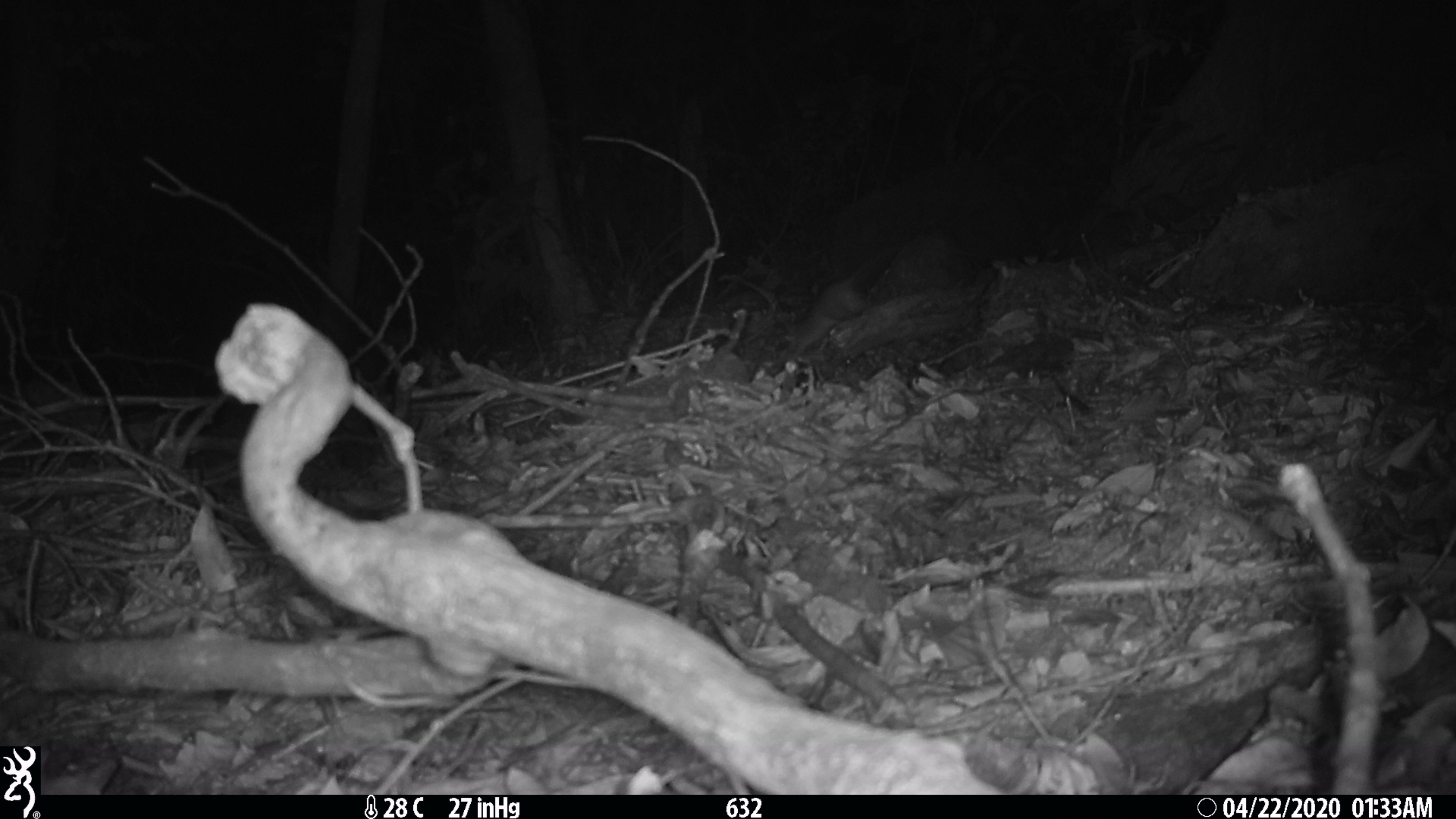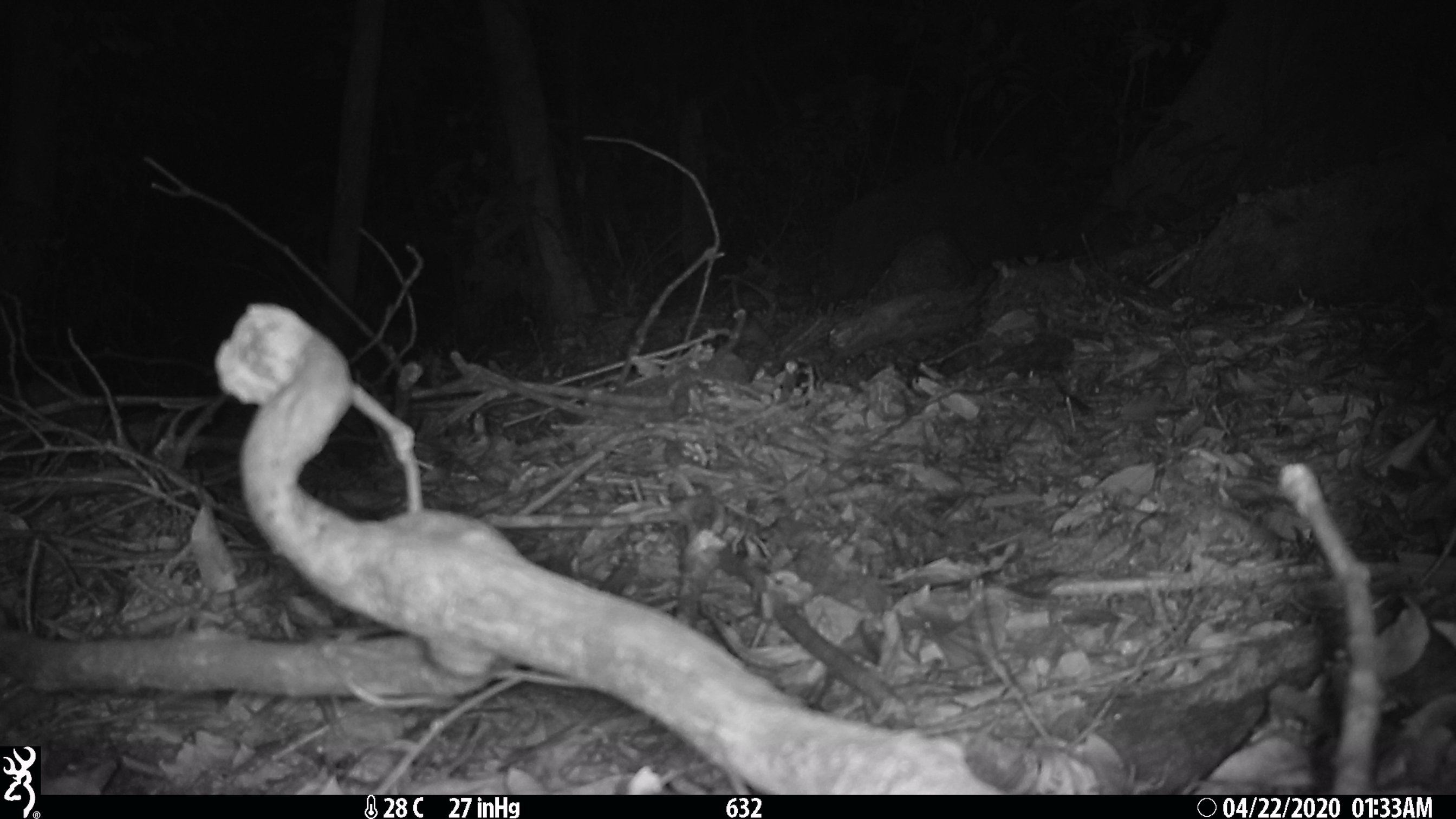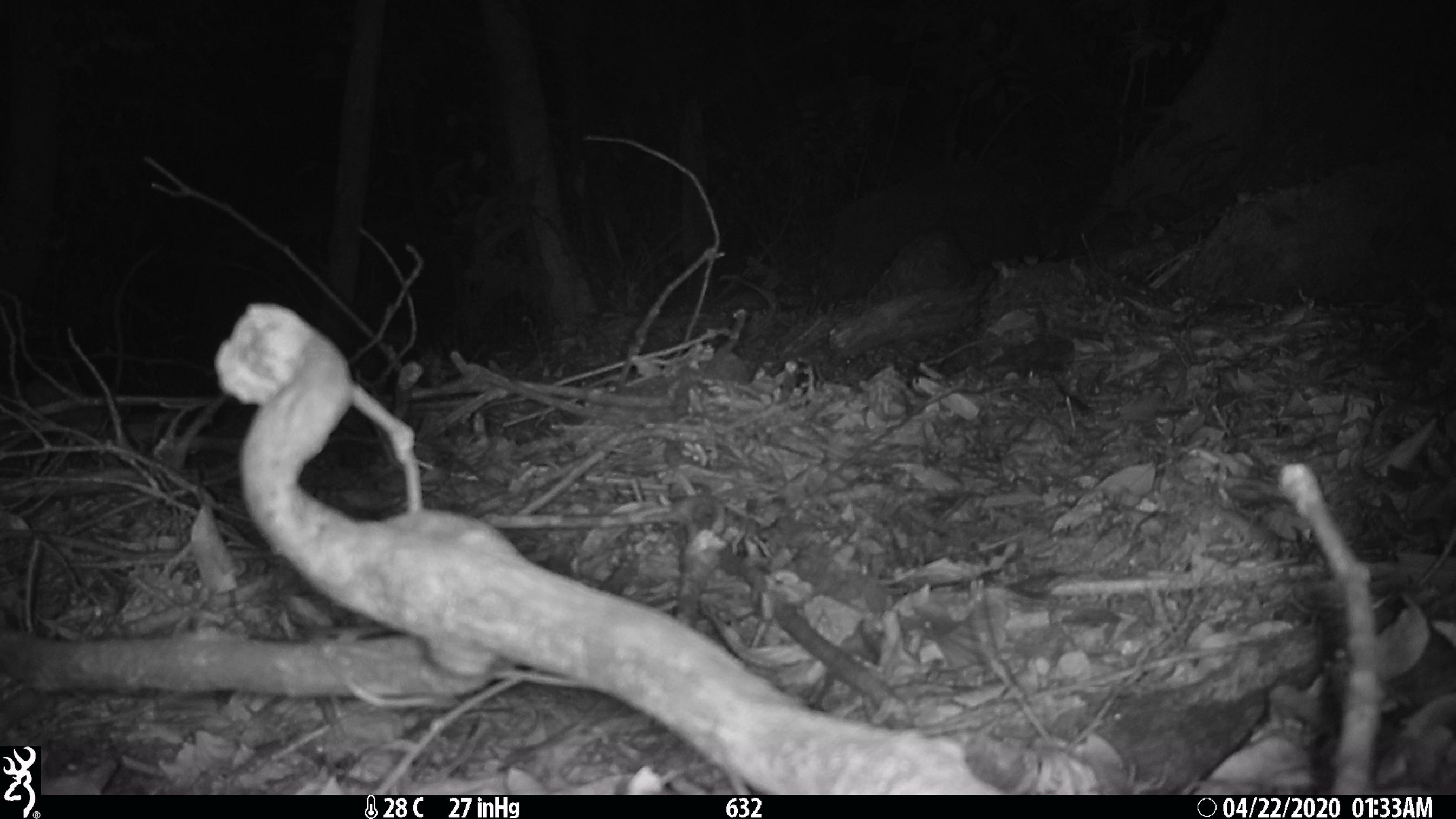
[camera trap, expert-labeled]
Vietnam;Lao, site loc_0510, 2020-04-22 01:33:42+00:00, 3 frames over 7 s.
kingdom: Animalia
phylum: Chordata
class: Mammalia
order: Rodentia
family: Muridae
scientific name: Muridae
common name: old-world mice and rats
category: unidentified murid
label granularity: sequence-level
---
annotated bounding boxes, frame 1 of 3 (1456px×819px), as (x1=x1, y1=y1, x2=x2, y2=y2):
unidentified murid: (x1=783, y1=249, x2=896, y2=354)